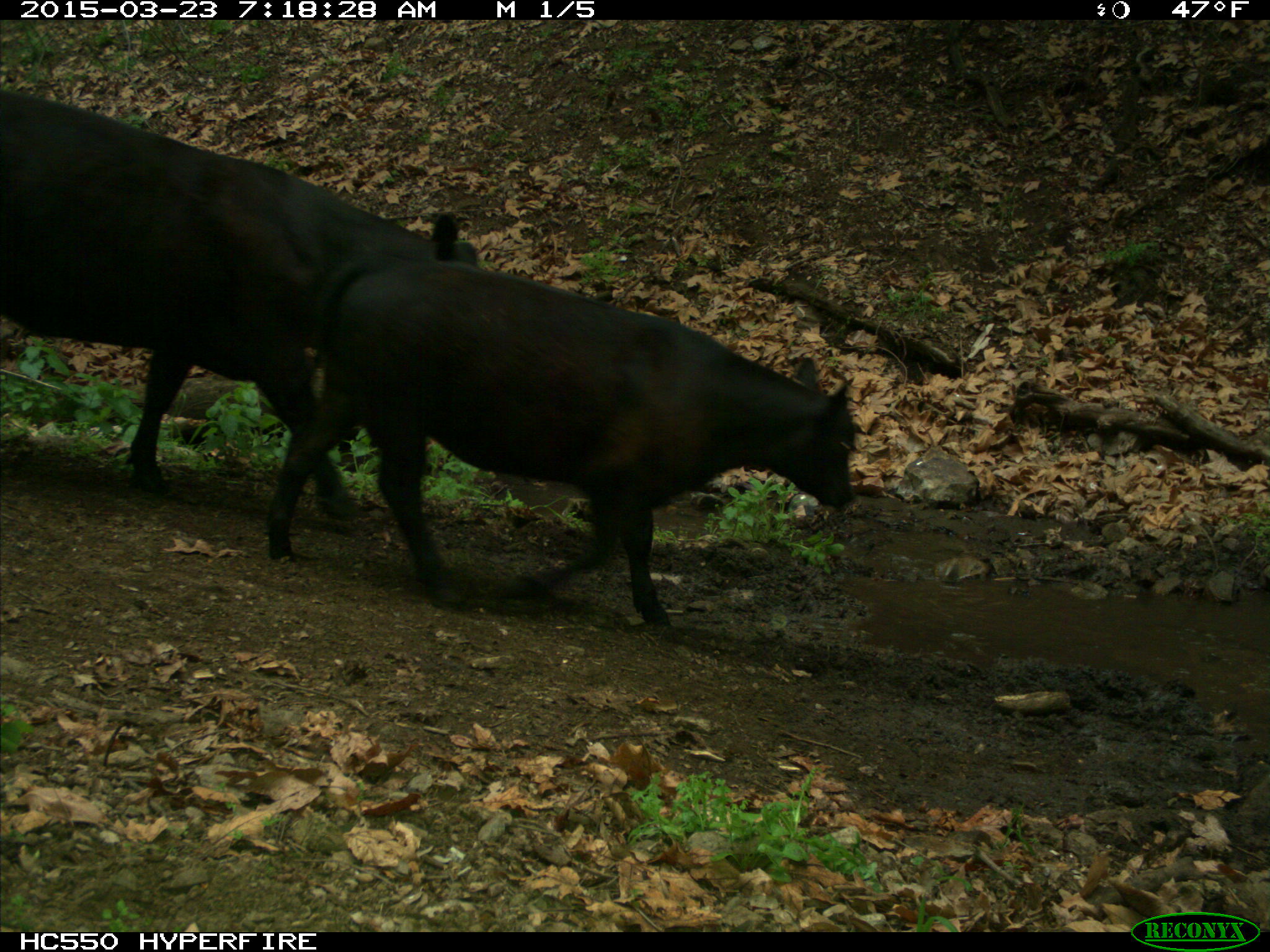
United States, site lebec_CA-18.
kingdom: Animalia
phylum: Chordata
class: Mammalia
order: Artiodactyla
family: Bovidae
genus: Bos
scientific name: Bos taurus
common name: domestic cow